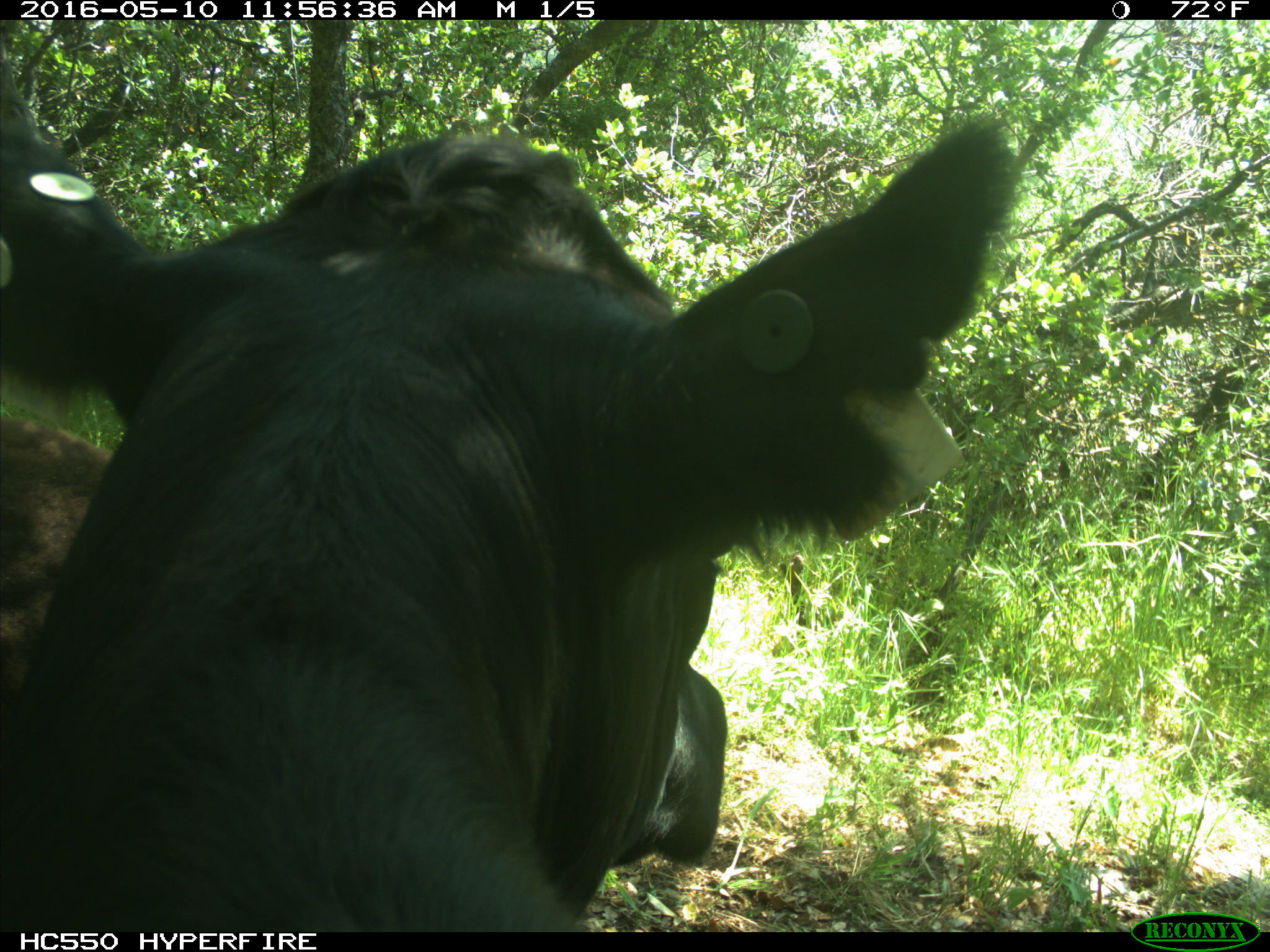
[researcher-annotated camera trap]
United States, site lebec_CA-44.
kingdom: Animalia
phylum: Chordata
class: Mammalia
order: Artiodactyla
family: Bovidae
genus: Bos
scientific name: Bos taurus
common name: domestic cow